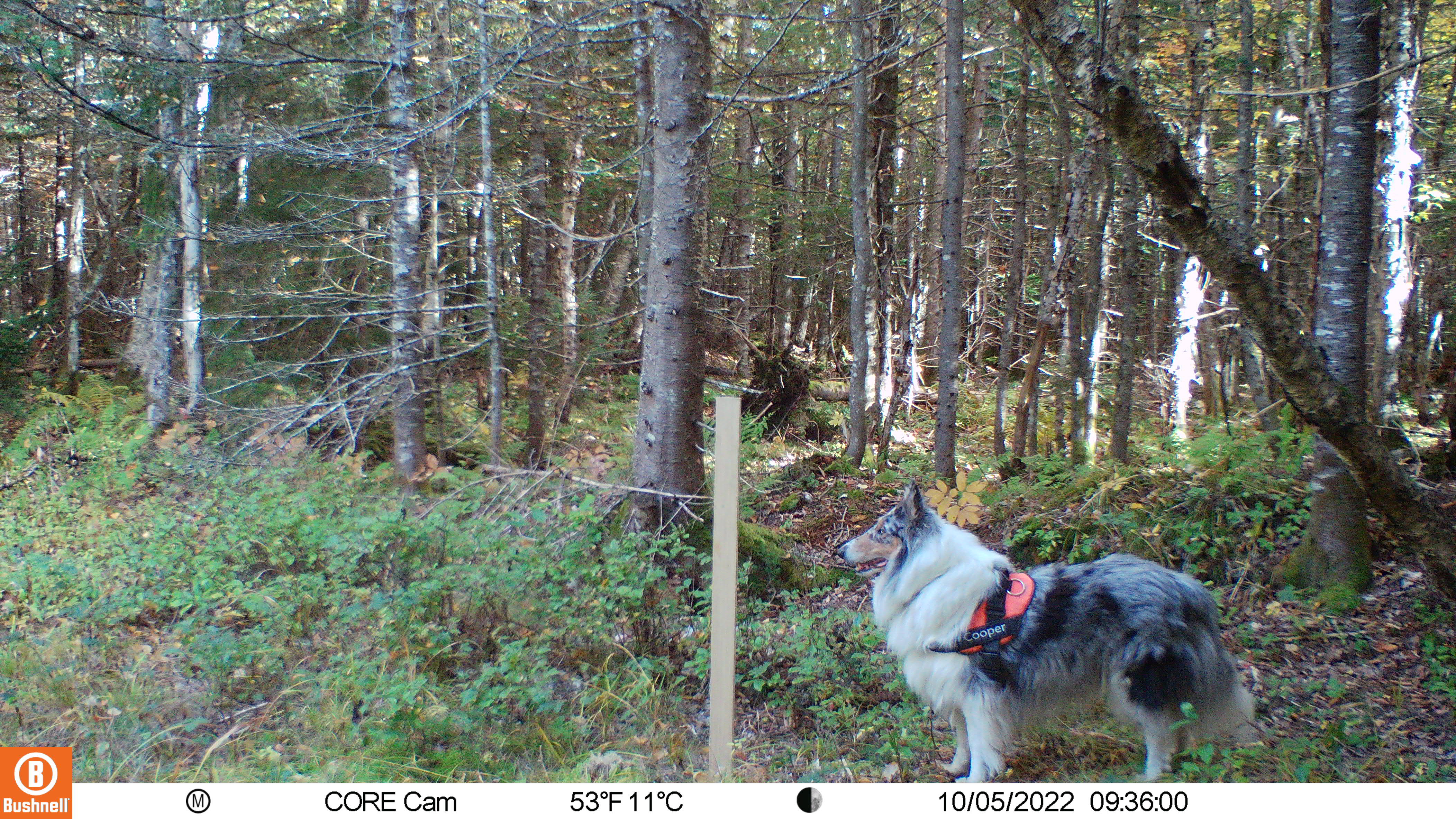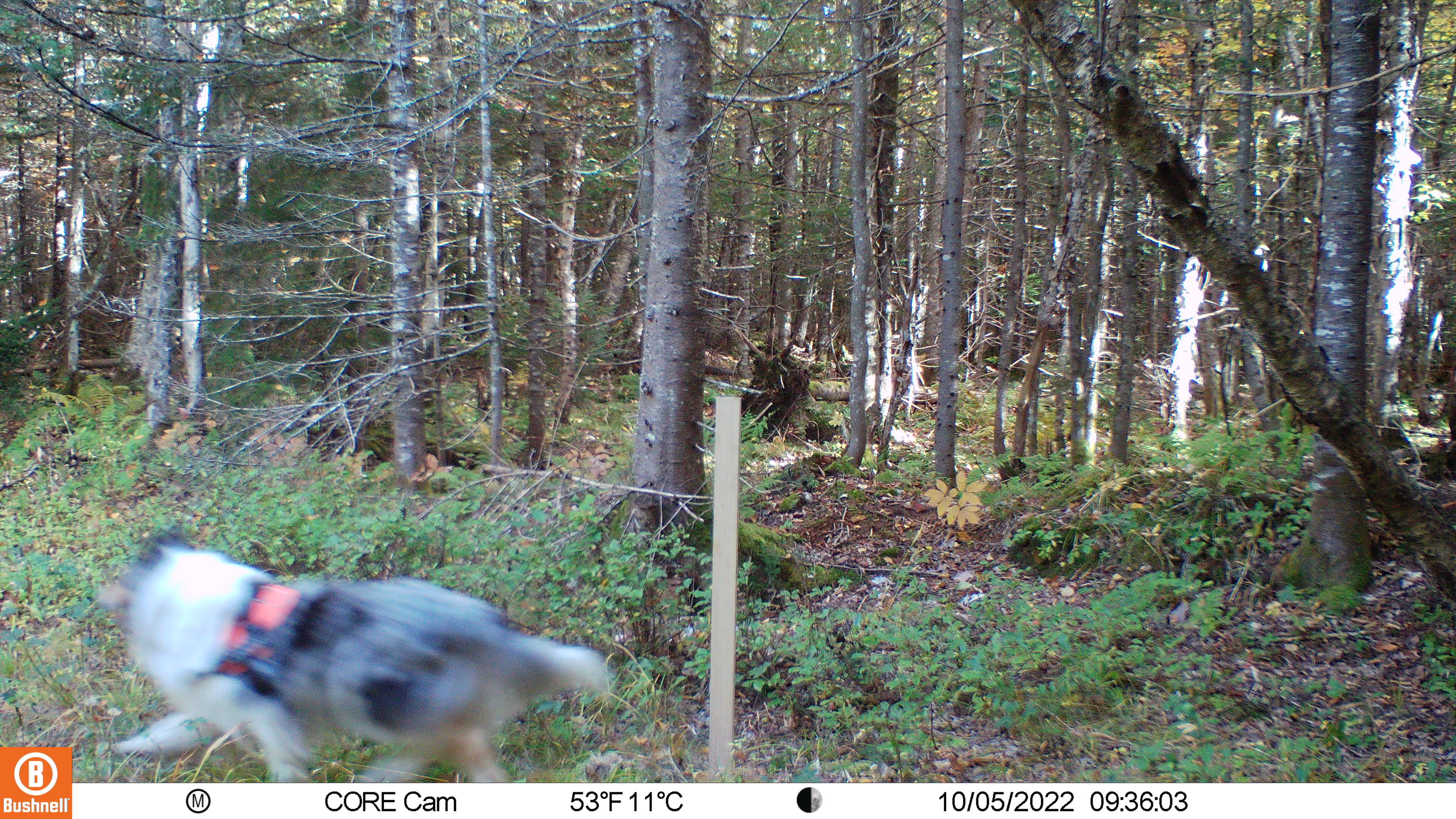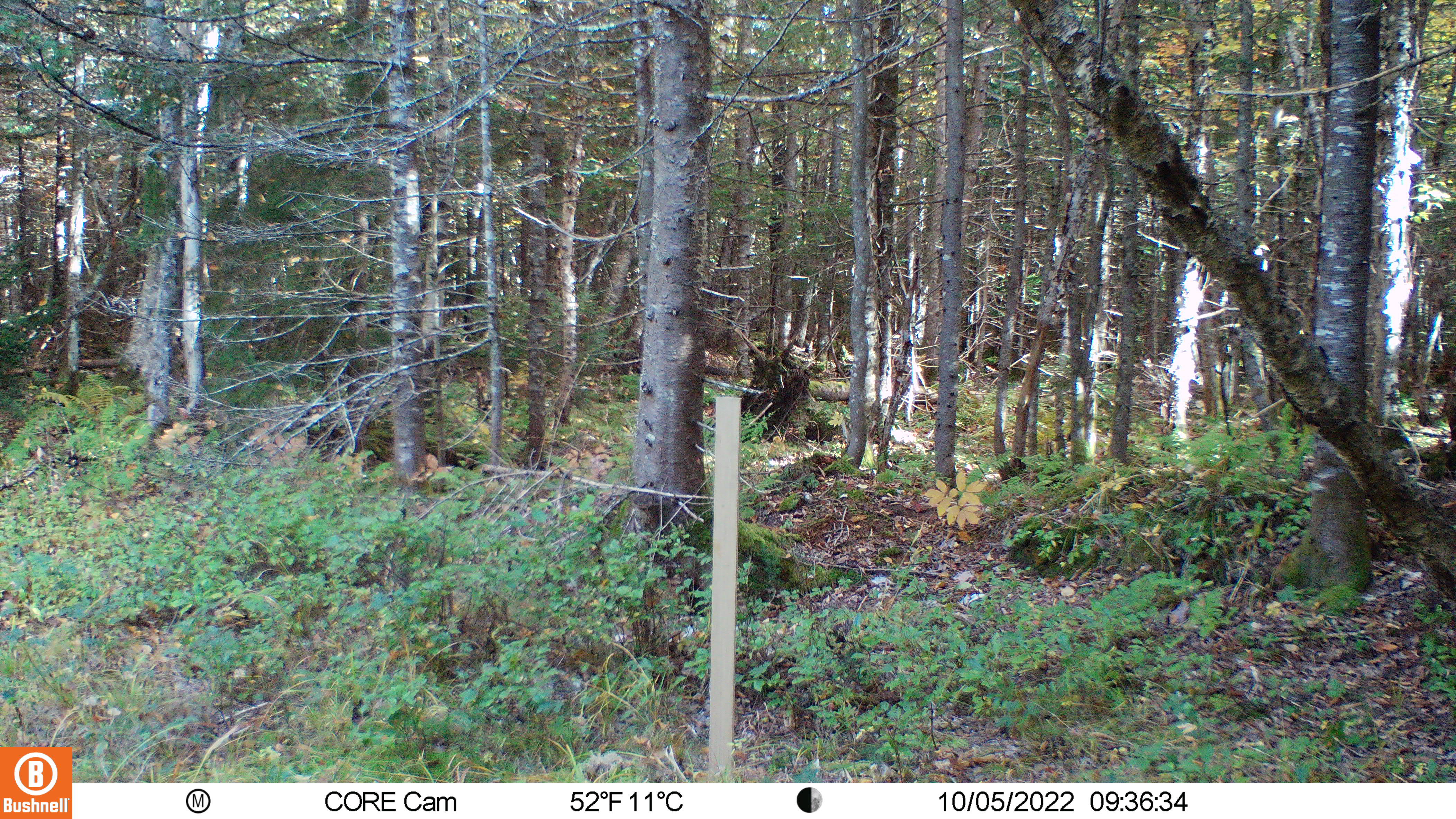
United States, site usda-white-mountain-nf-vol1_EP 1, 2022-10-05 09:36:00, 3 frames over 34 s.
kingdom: Animalia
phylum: Chordata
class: Mammalia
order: Carnivora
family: Canidae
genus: Canis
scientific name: Canis familiaris familiaris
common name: domestic dog